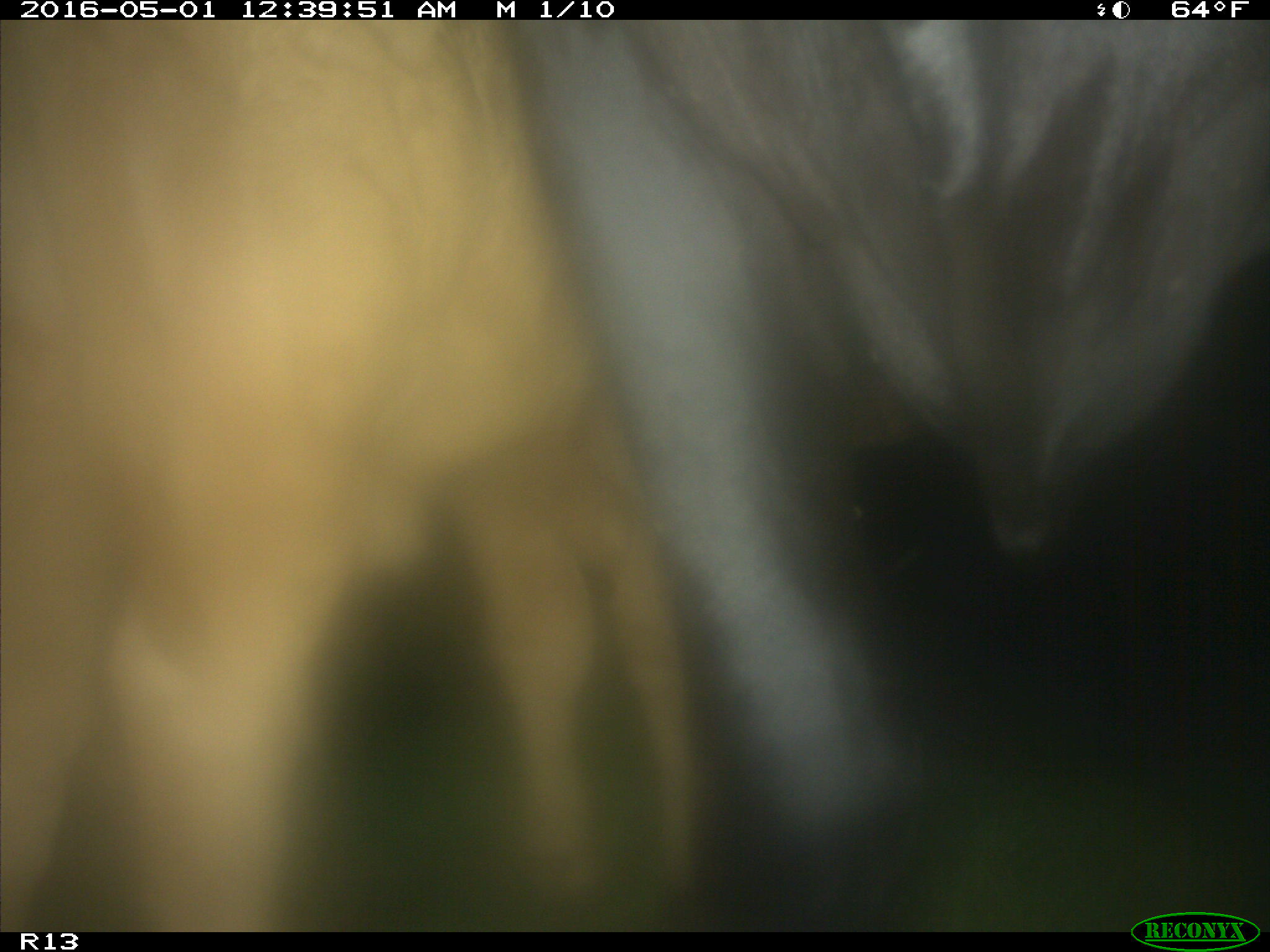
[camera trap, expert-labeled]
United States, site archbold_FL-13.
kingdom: Animalia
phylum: Chordata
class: Mammalia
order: Artiodactyla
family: Bovidae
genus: Bos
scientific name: Bos taurus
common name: domestic cow